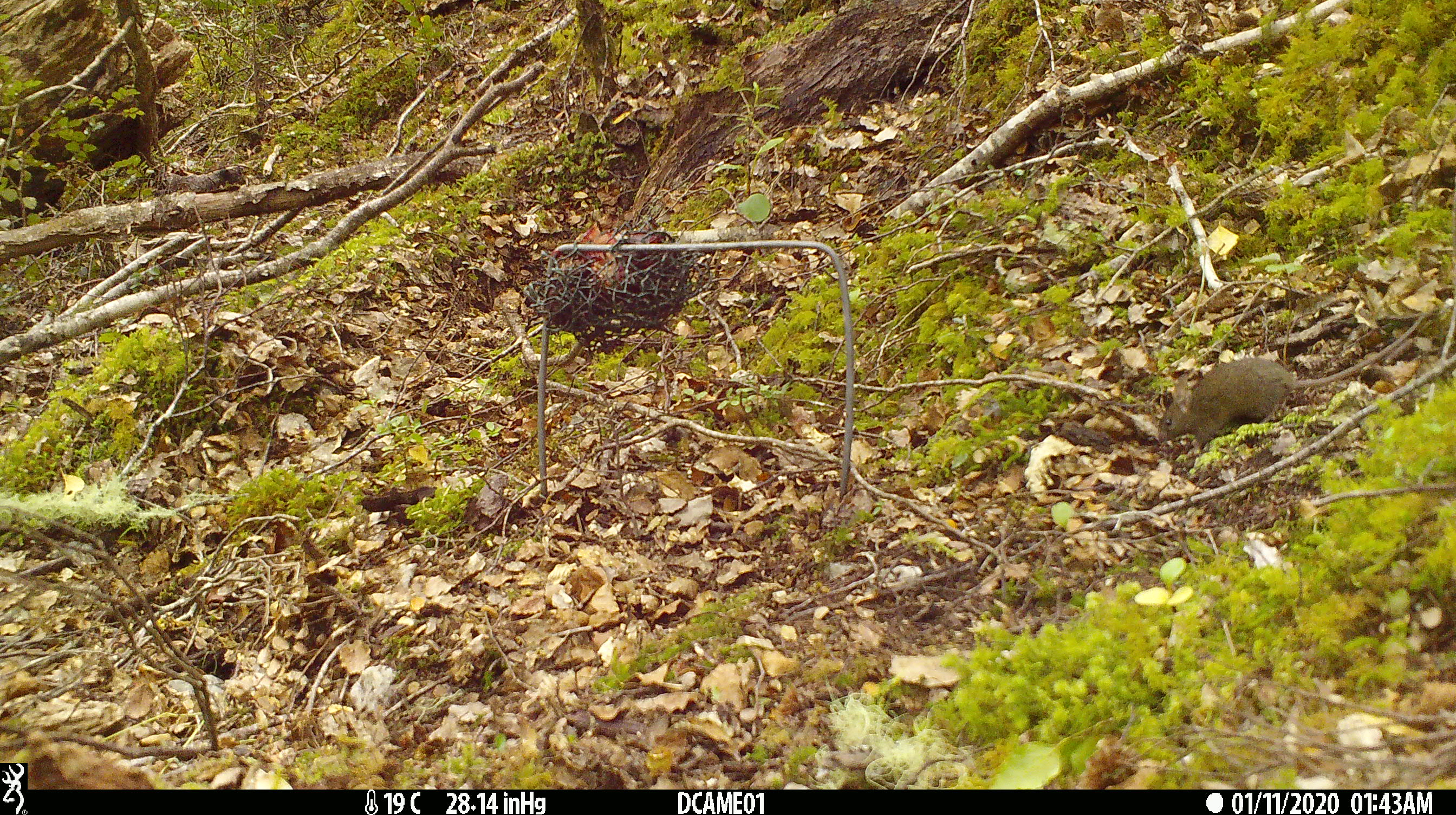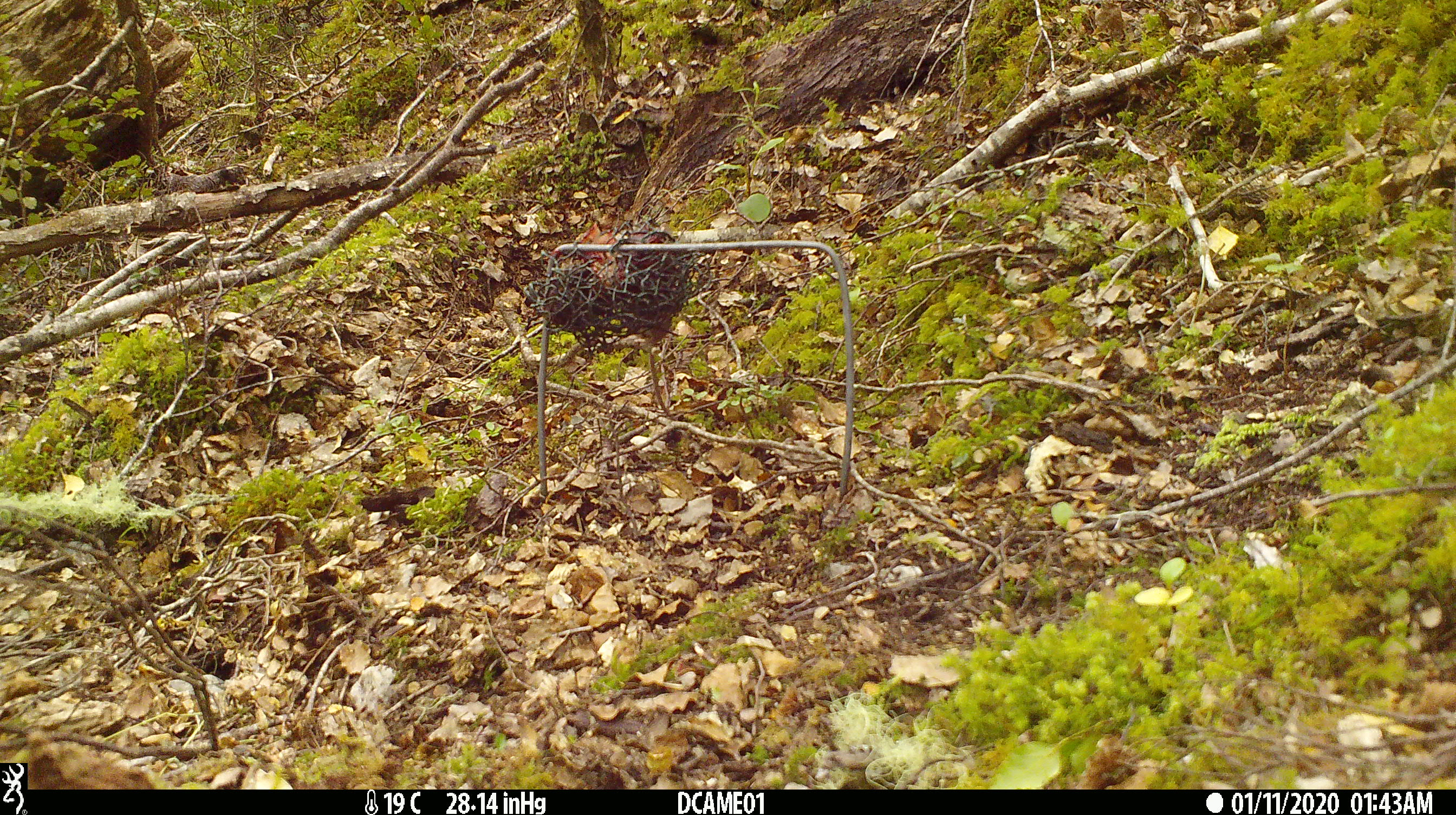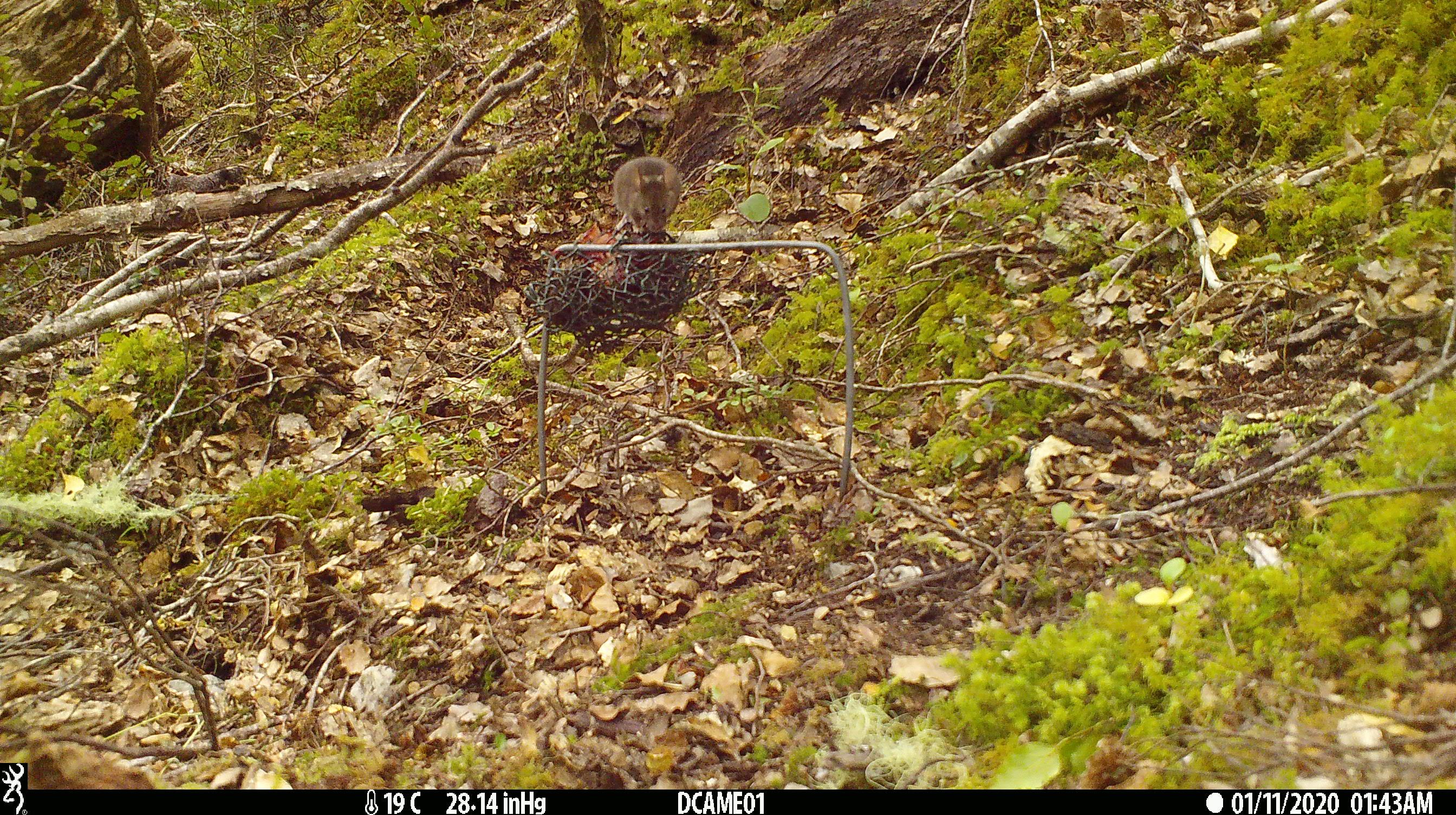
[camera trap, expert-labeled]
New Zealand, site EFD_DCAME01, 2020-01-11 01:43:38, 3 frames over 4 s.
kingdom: Animalia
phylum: Chordata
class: Mammalia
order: Rodentia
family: Muridae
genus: Mus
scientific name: Mus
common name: mouse